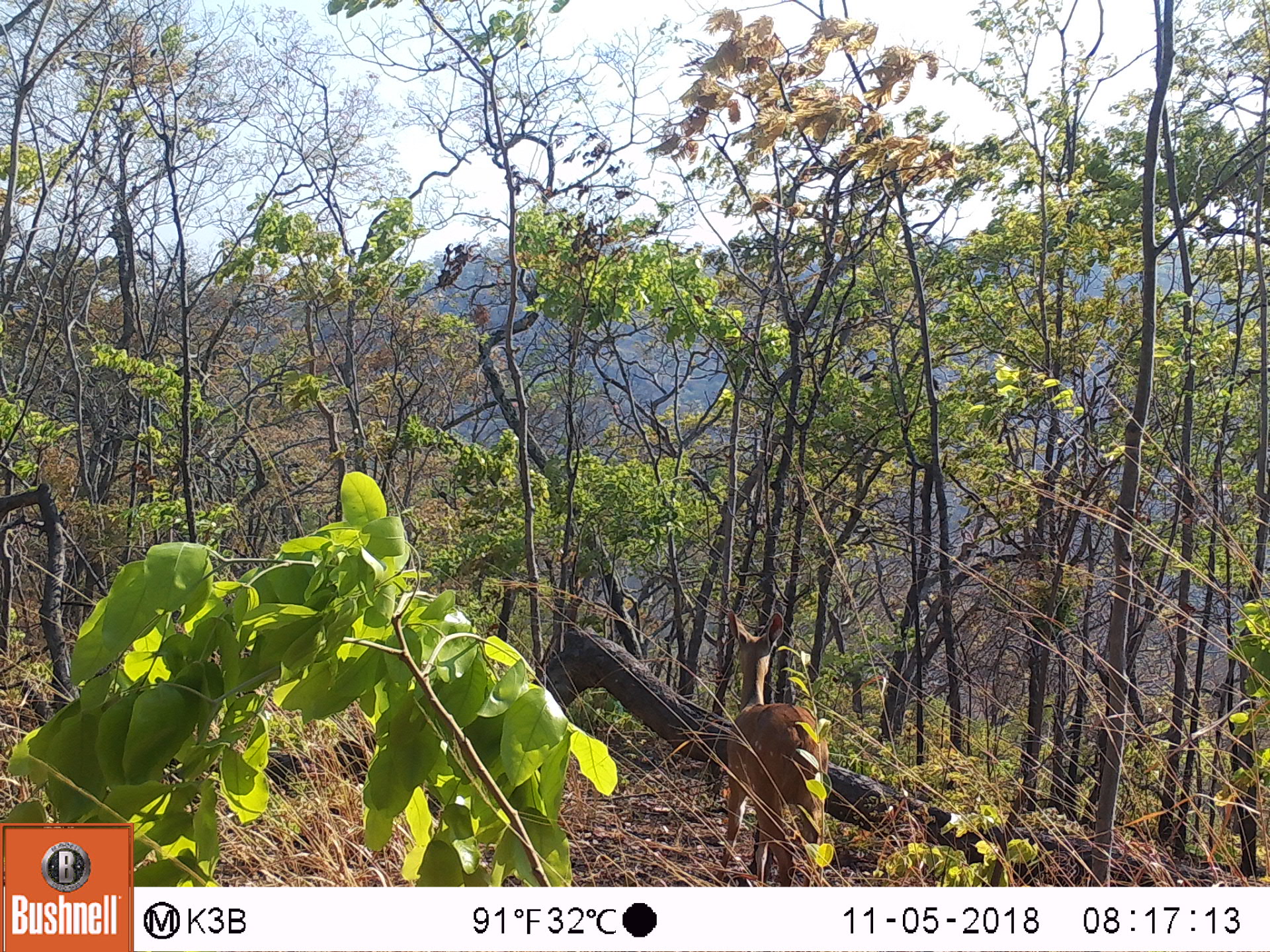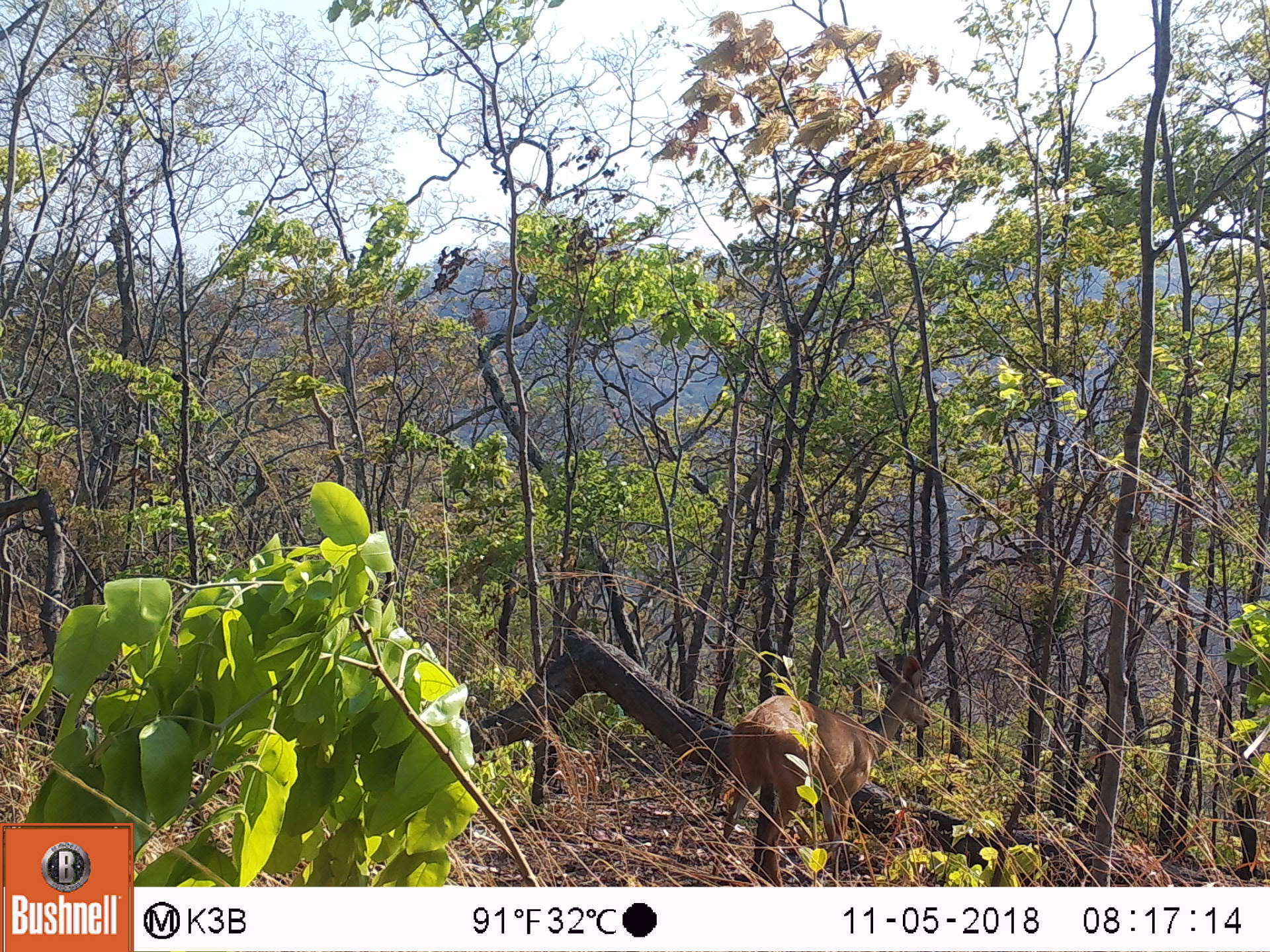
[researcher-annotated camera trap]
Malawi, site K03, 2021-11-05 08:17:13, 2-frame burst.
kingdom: Animalia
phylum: Chordata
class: Mammalia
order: Artiodactyla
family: Bovidae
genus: Tragelaphus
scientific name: Tragelaphus sylvaticus sylvaticus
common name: cape bushbuck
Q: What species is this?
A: Cape bushbuck (Tragelaphus sylvaticus sylvaticus).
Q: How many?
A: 1.